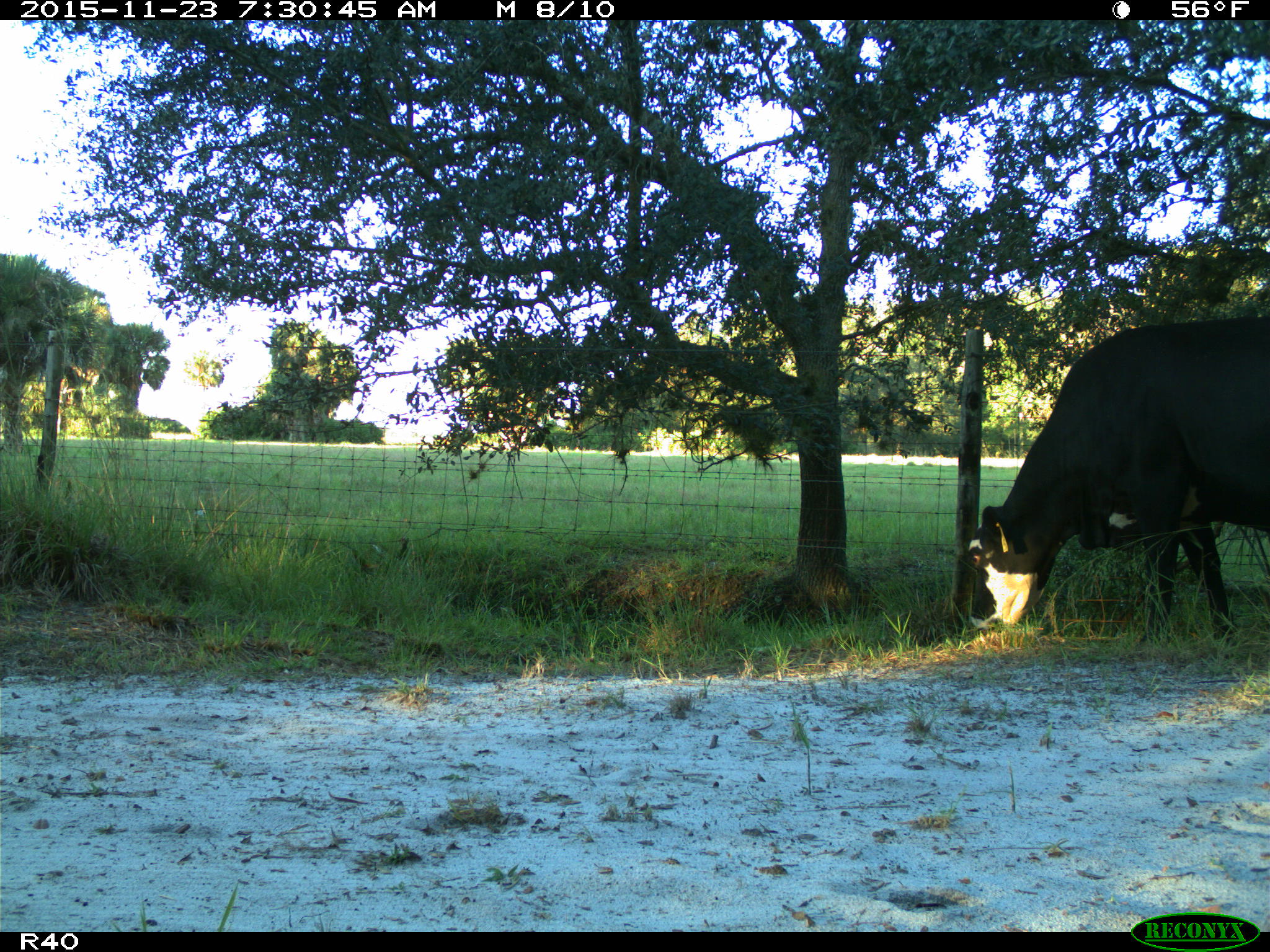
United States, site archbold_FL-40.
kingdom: Animalia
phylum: Chordata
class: Mammalia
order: Artiodactyla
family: Bovidae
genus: Bos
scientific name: Bos taurus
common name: domestic cow